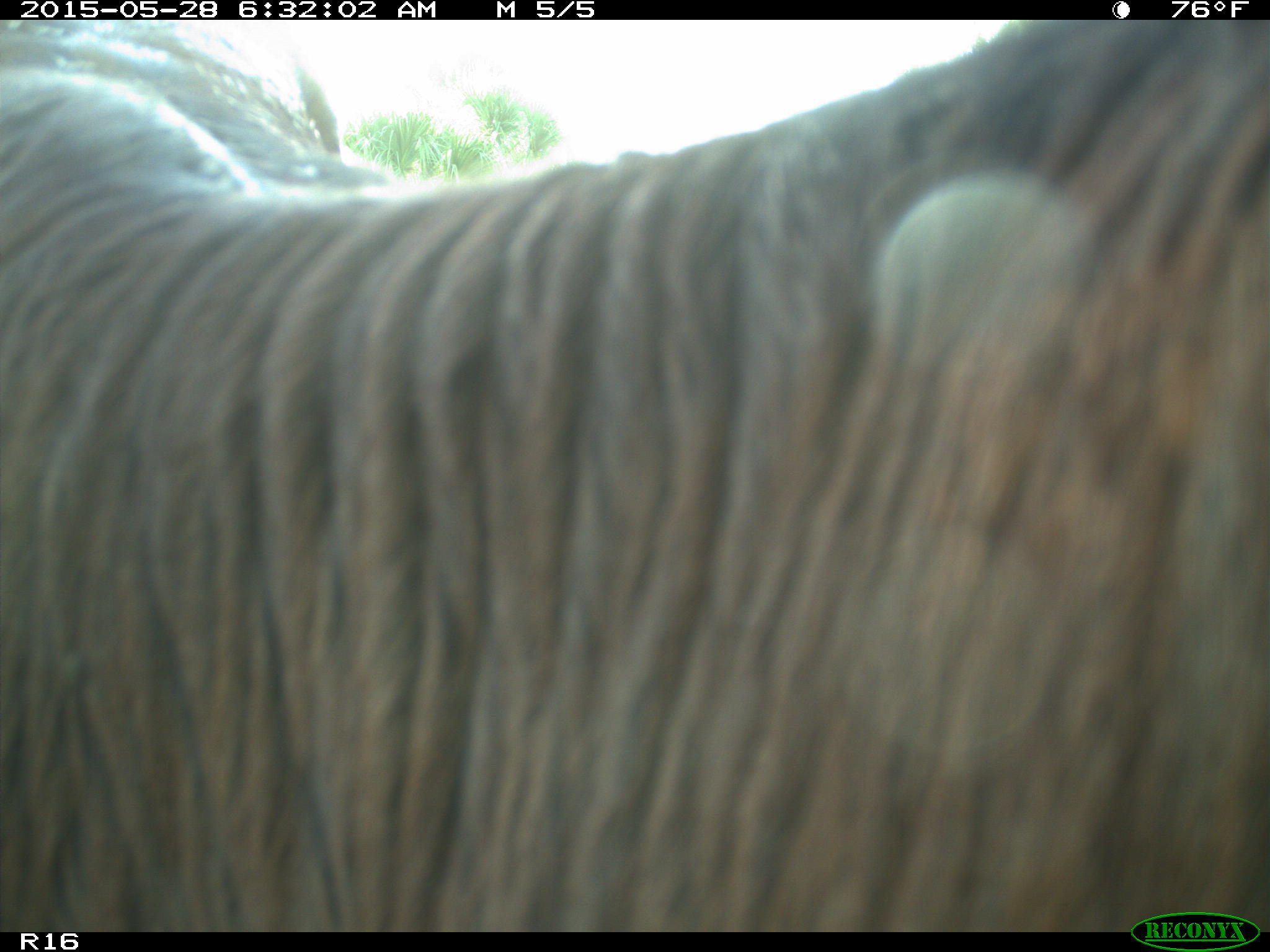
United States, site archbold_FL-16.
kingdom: Animalia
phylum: Chordata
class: Mammalia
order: Artiodactyla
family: Bovidae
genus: Bos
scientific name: Bos taurus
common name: domestic cow